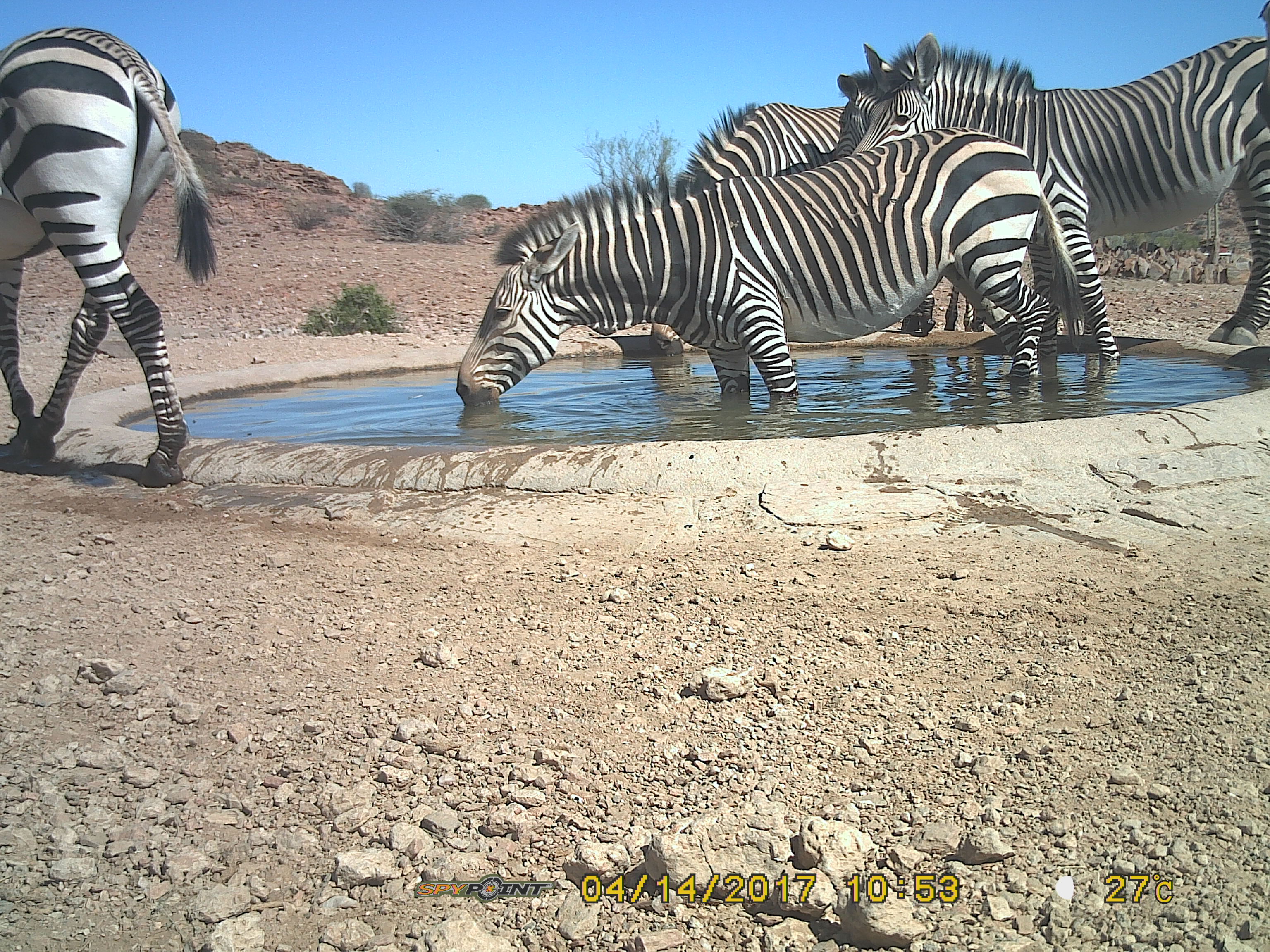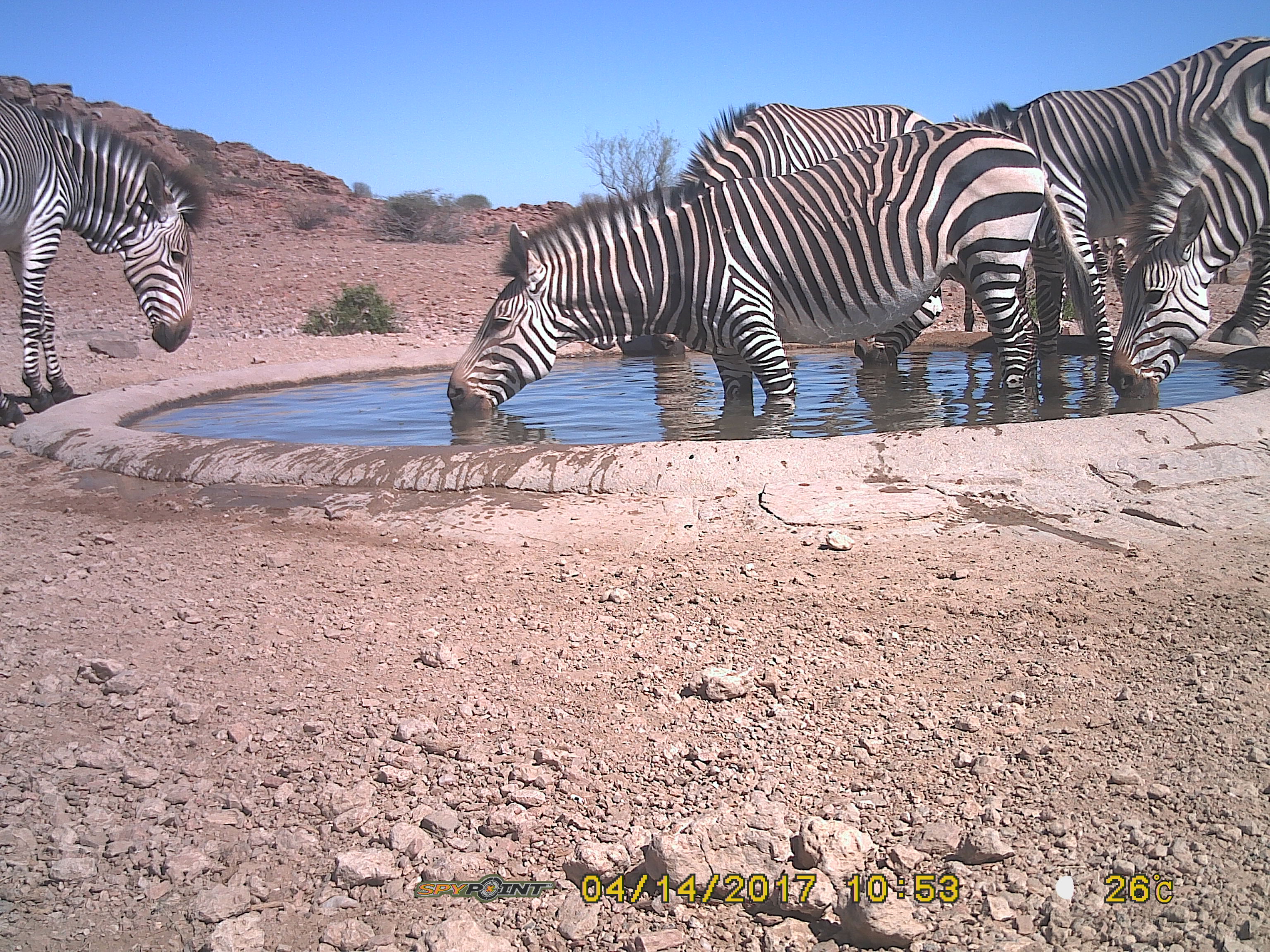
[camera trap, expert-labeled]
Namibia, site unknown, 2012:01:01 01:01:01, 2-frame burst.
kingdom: Animalia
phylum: Chordata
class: Mammalia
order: Perissodactyla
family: Equidae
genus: Equus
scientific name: Equus zebra hartmannae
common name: hartmann's mountain zebra